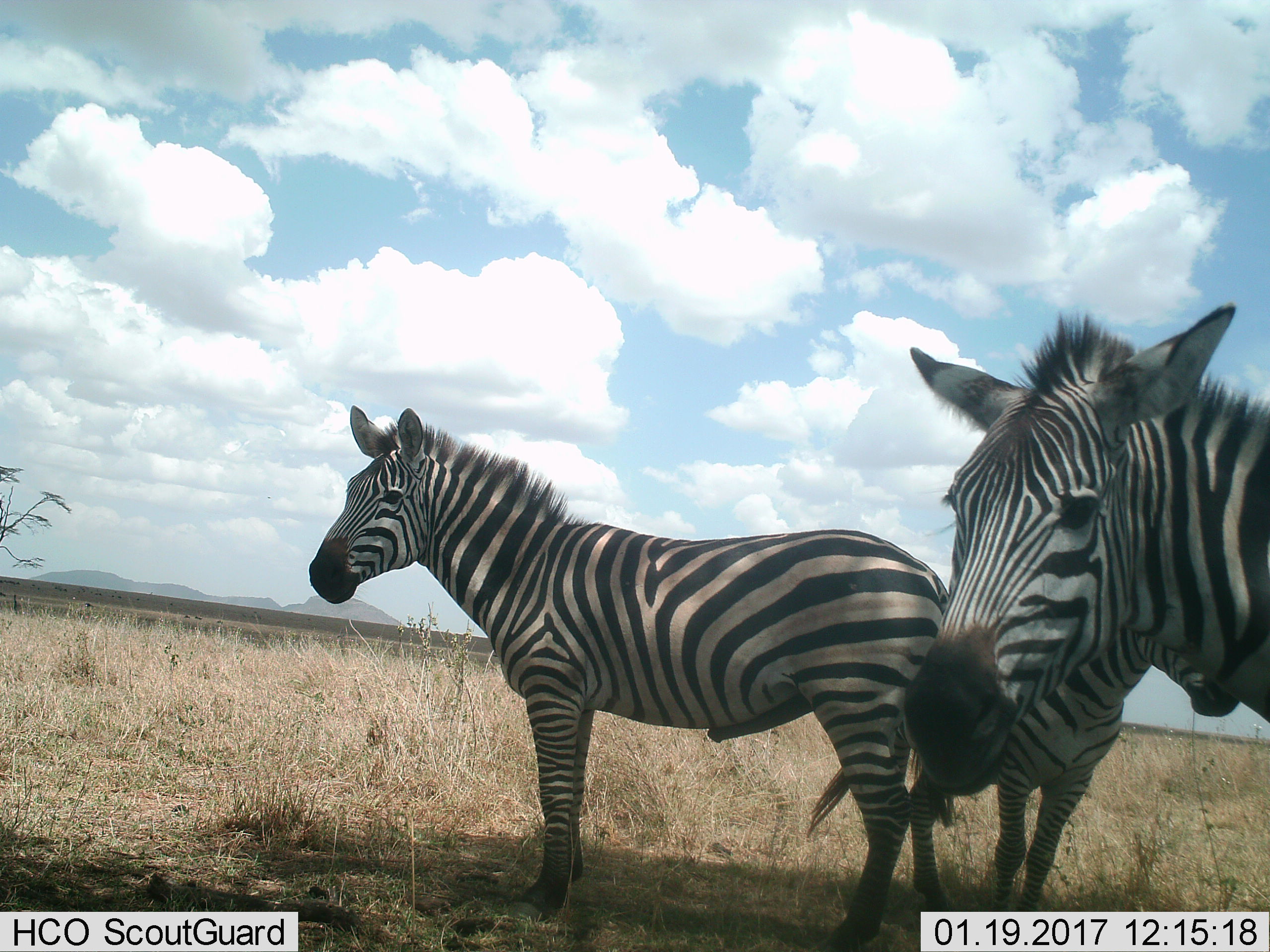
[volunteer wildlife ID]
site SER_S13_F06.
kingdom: Animalia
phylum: Chordata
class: Mammalia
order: Perissodactyla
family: Equidae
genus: Equus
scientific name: Equus quagga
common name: plains zebra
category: zebraplains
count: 3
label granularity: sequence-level